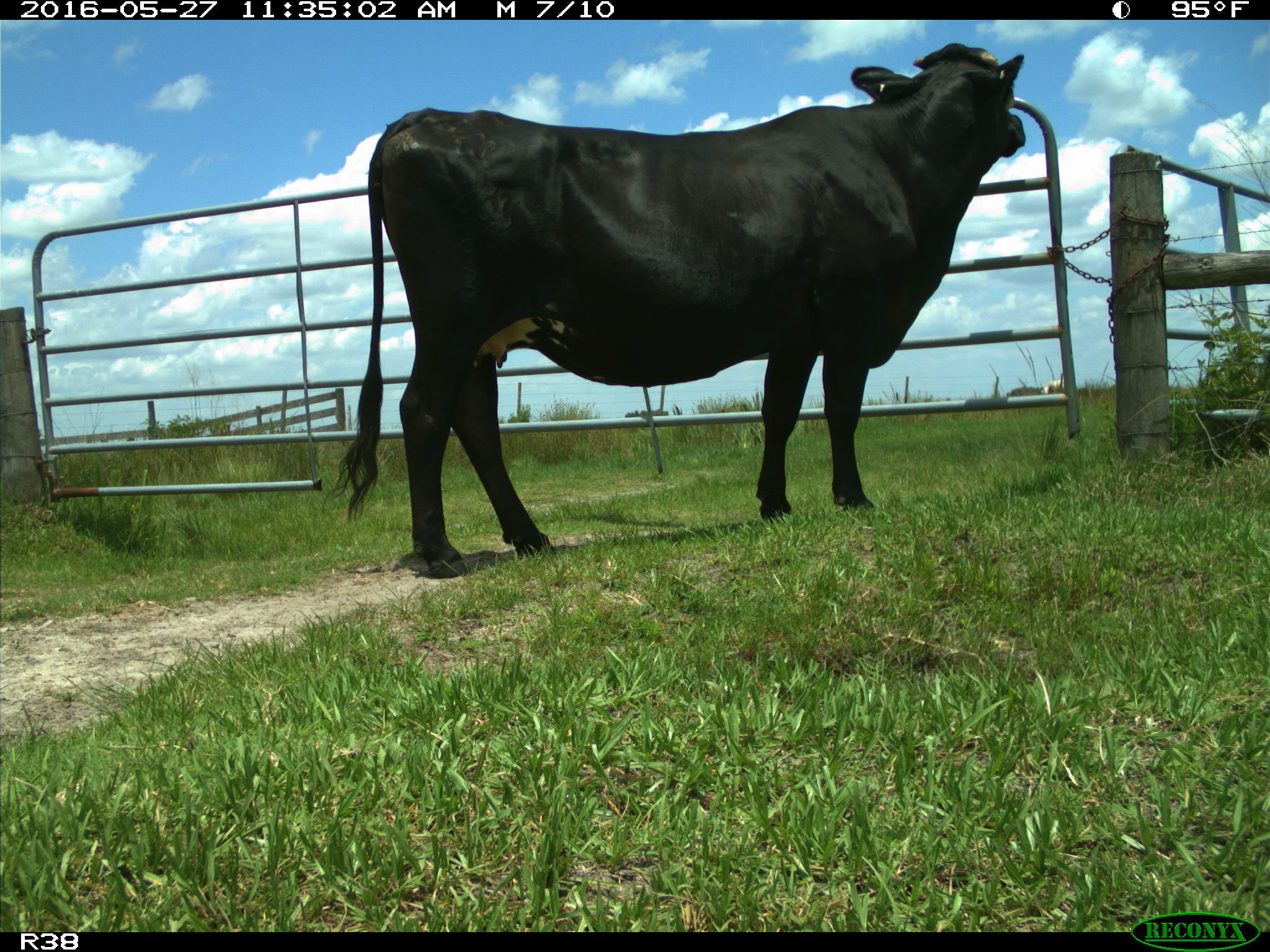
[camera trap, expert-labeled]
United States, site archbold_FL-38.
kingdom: Animalia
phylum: Chordata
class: Mammalia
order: Artiodactyla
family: Bovidae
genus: Bos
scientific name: Bos taurus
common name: domestic cow